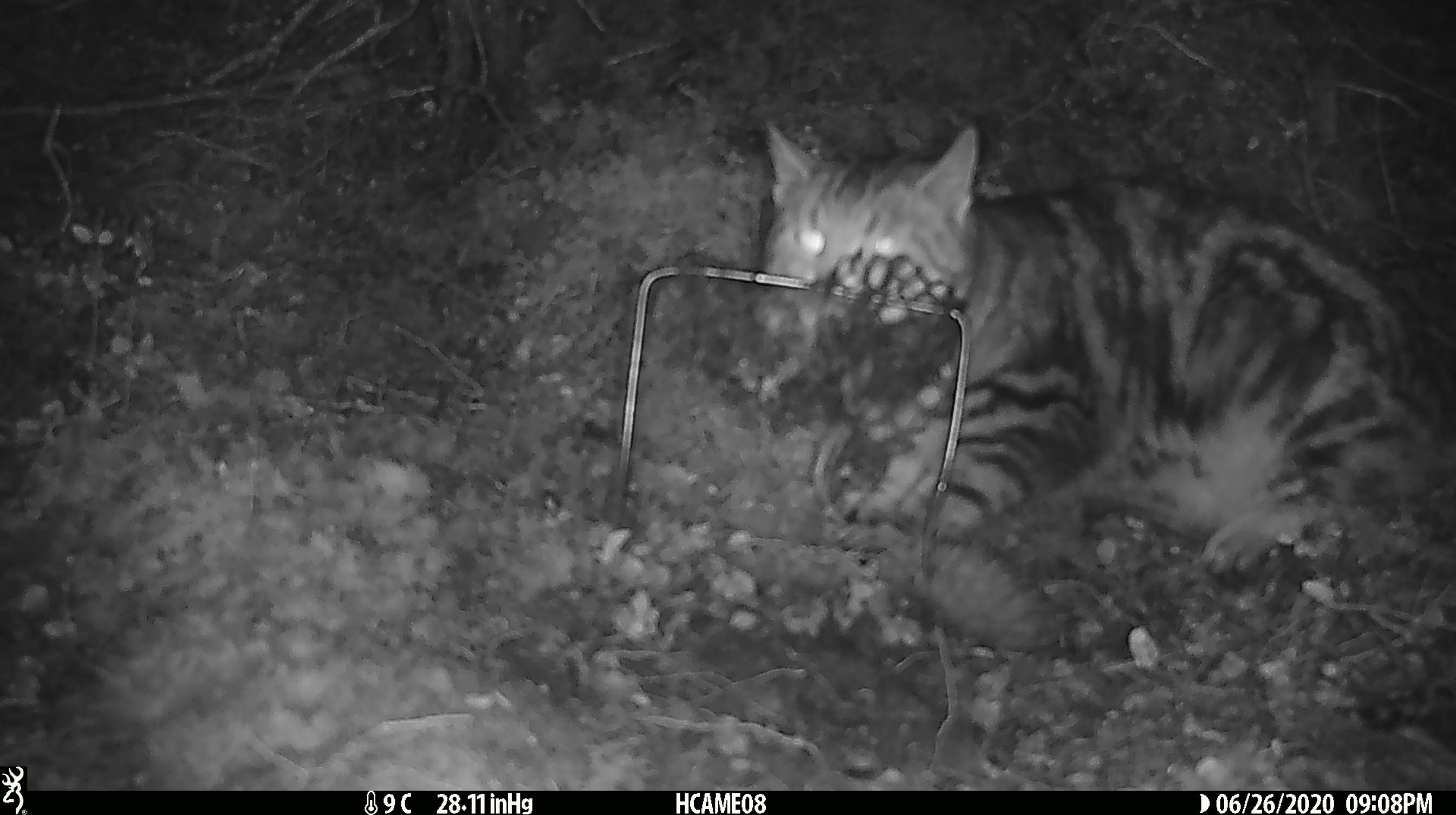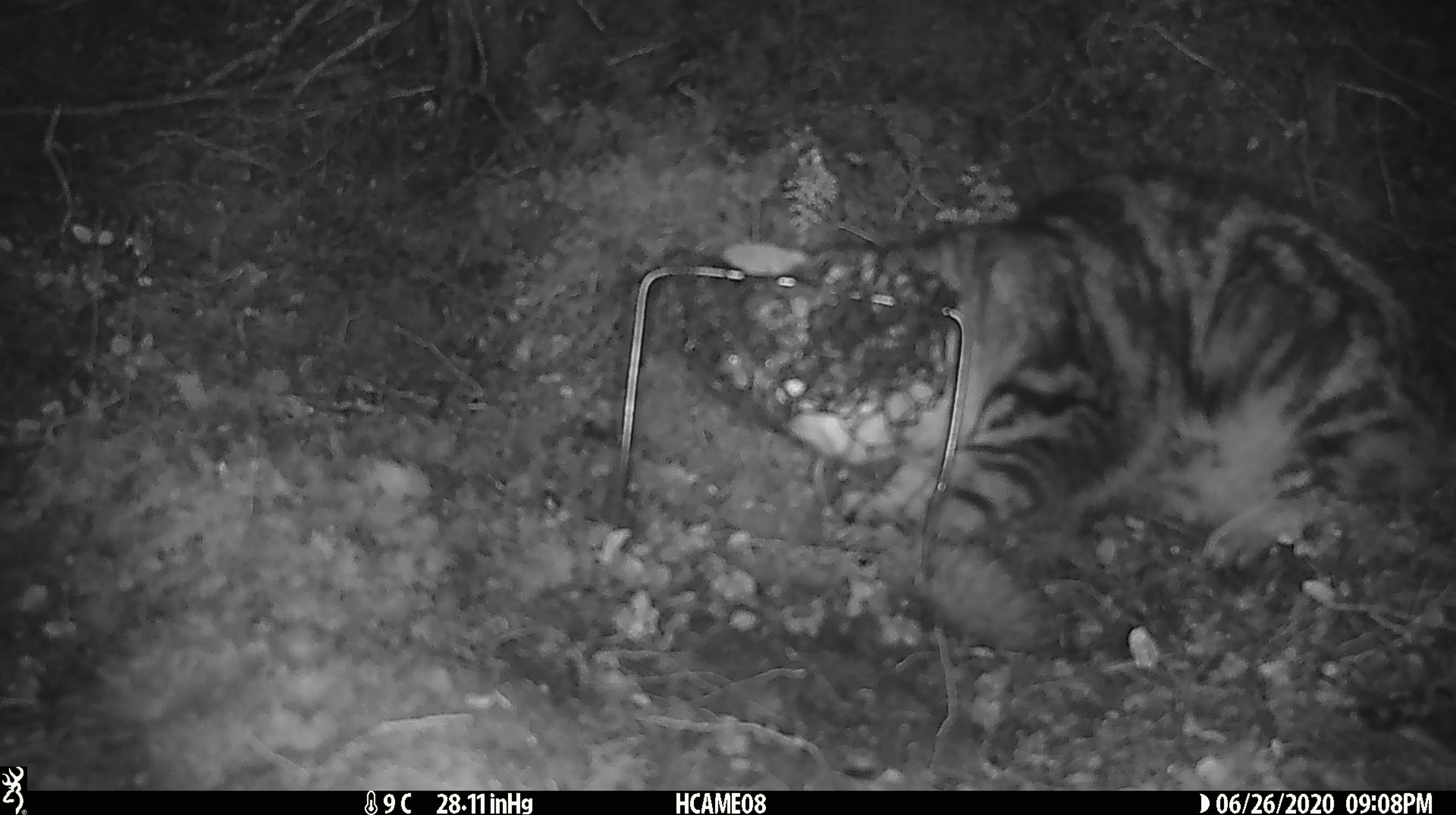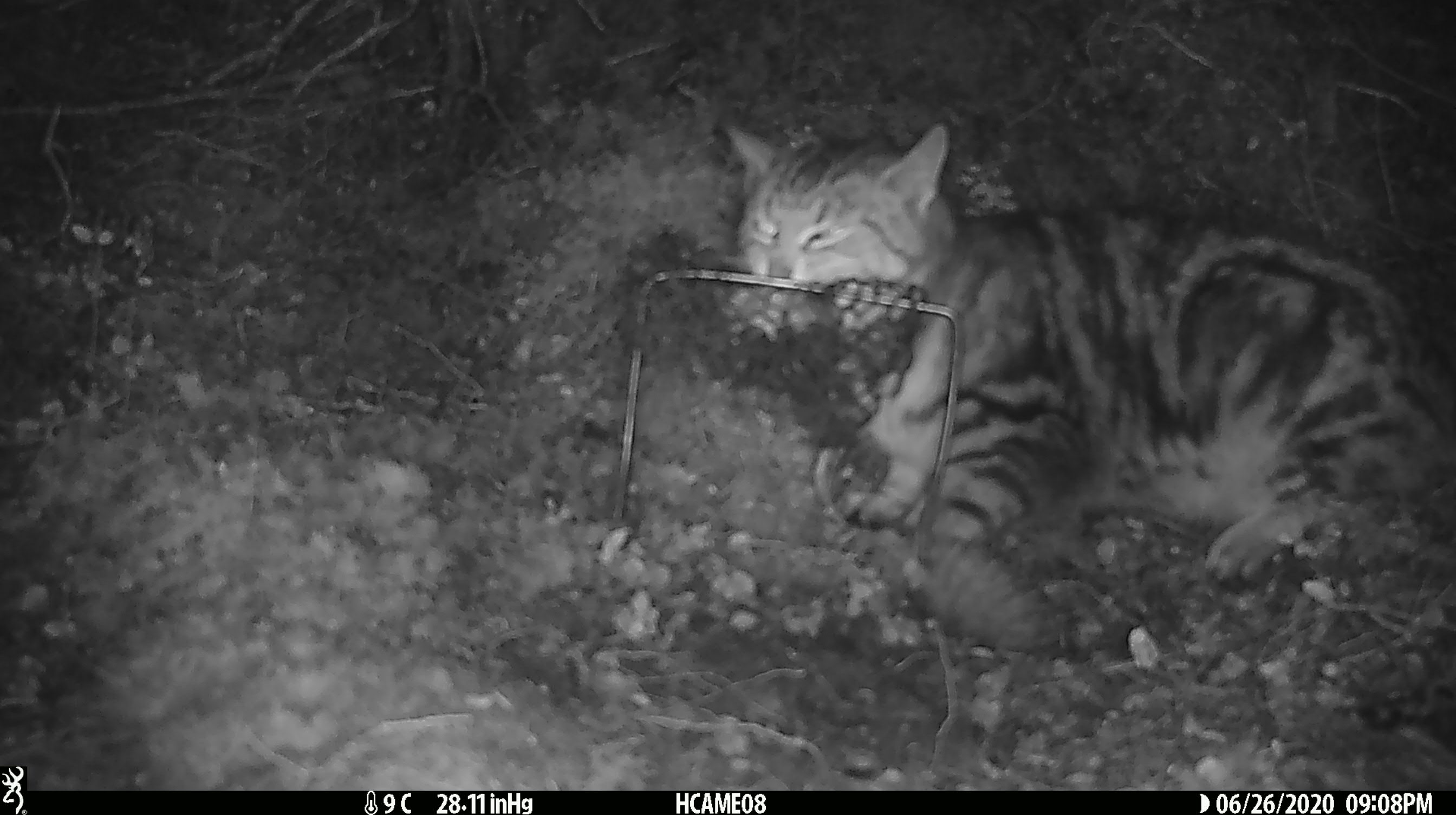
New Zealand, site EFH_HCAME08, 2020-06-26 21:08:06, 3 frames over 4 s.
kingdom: Animalia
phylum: Chordata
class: Mammalia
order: Carnivora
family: Felidae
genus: Felis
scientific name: Felis catus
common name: domestic cat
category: cat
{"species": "cat (domestic cat) (Felis catus)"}